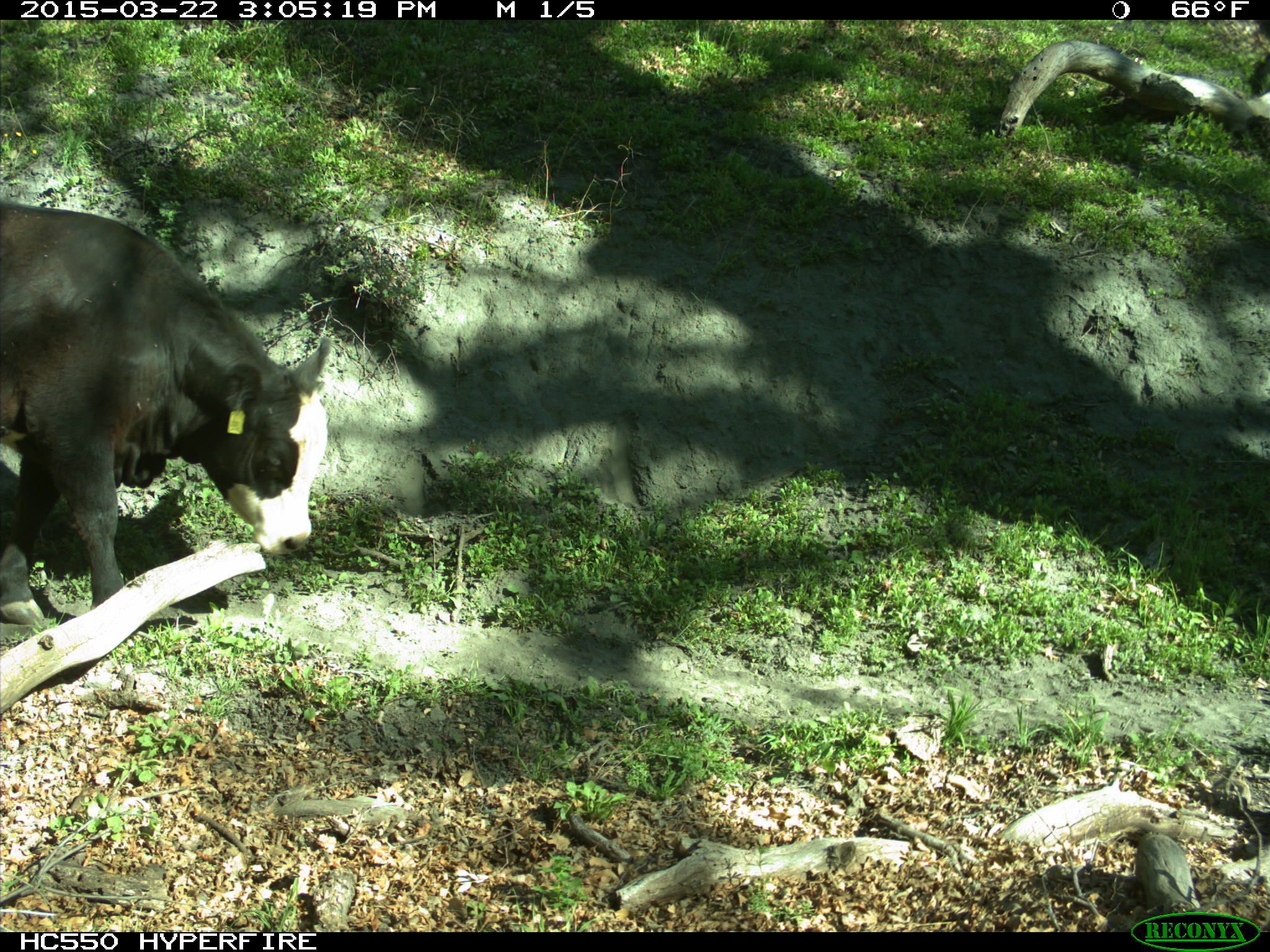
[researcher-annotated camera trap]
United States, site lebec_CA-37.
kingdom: Animalia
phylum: Chordata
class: Mammalia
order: Artiodactyla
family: Bovidae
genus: Bos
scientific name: Bos taurus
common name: domestic cow